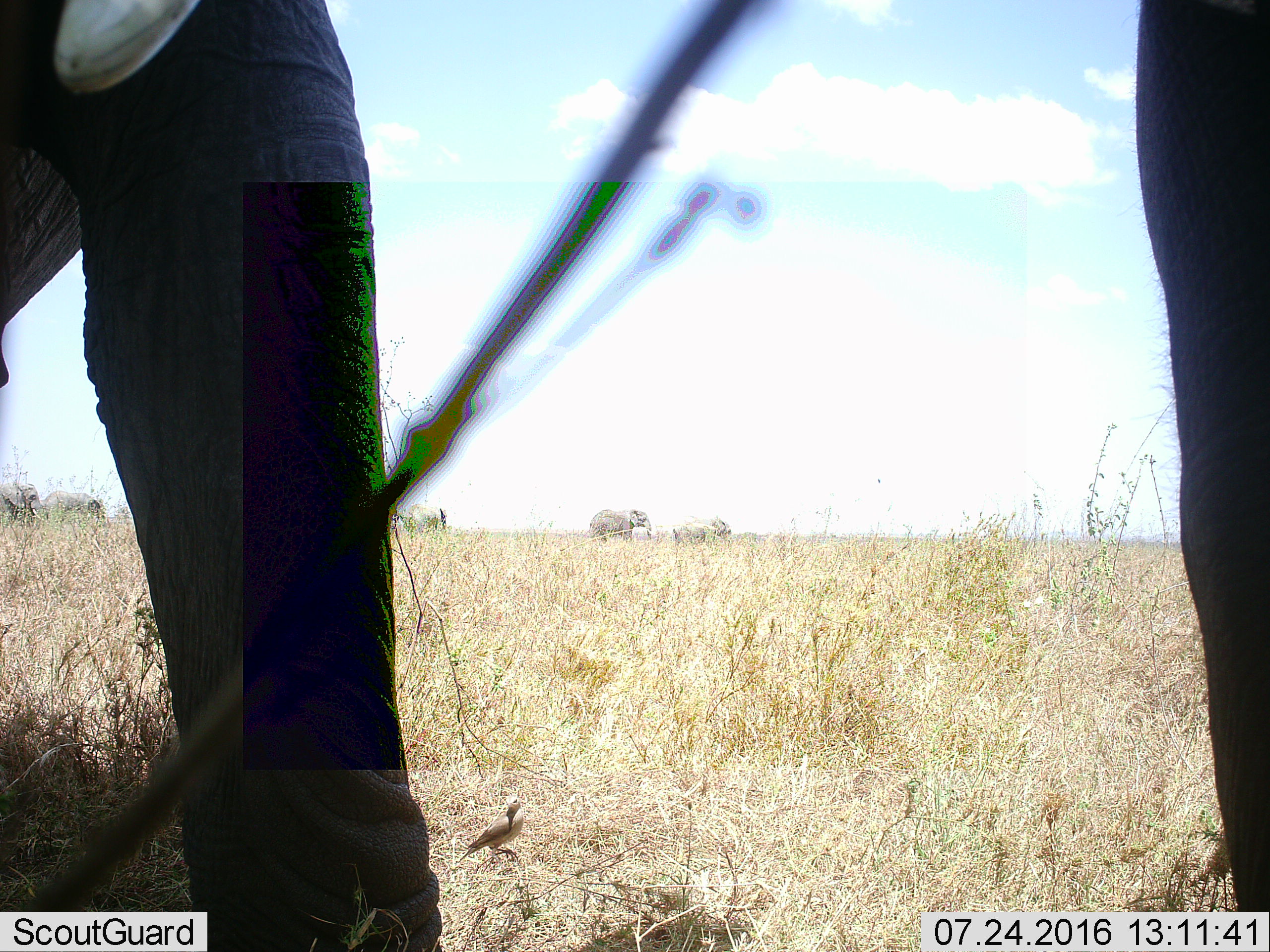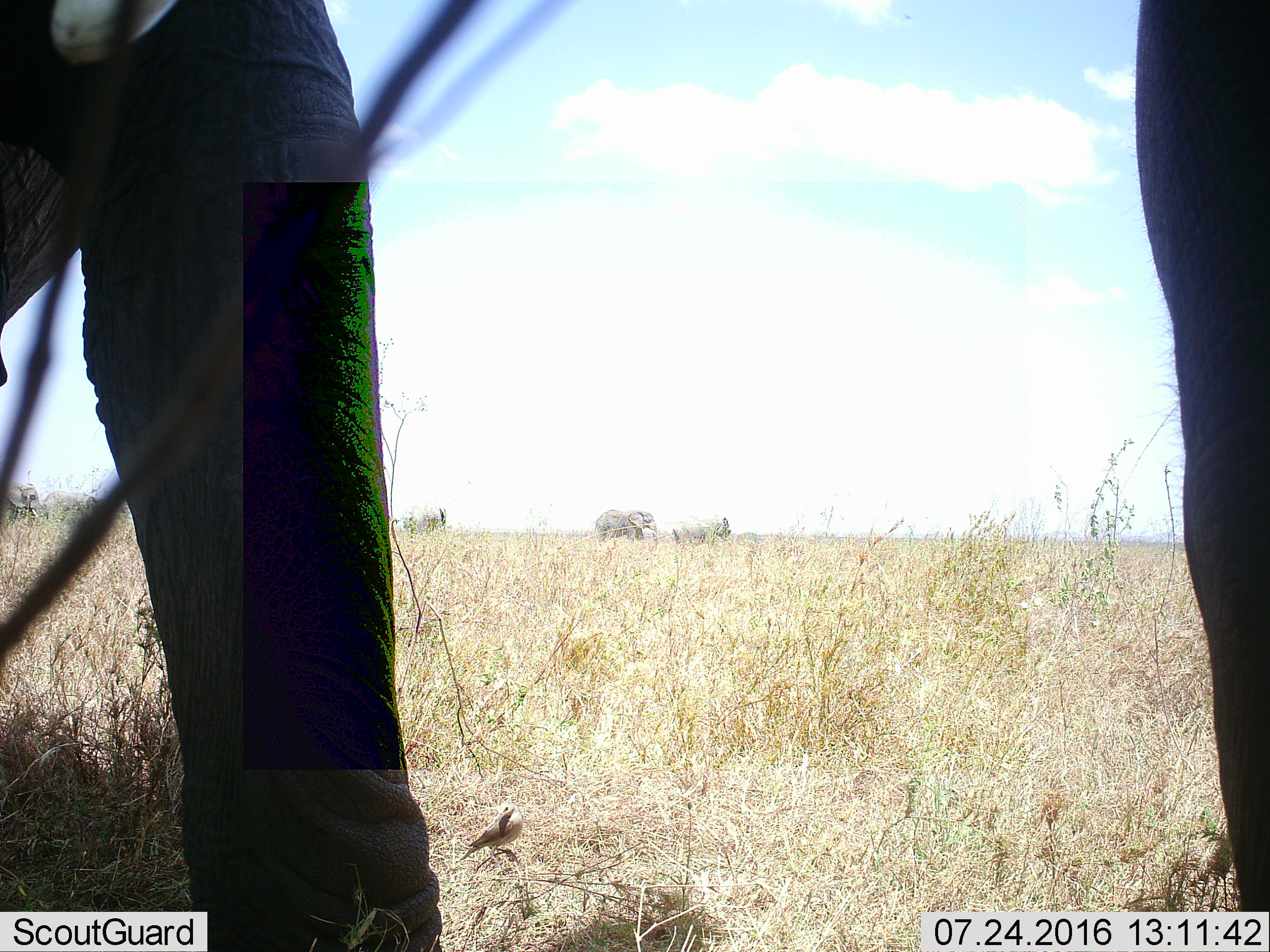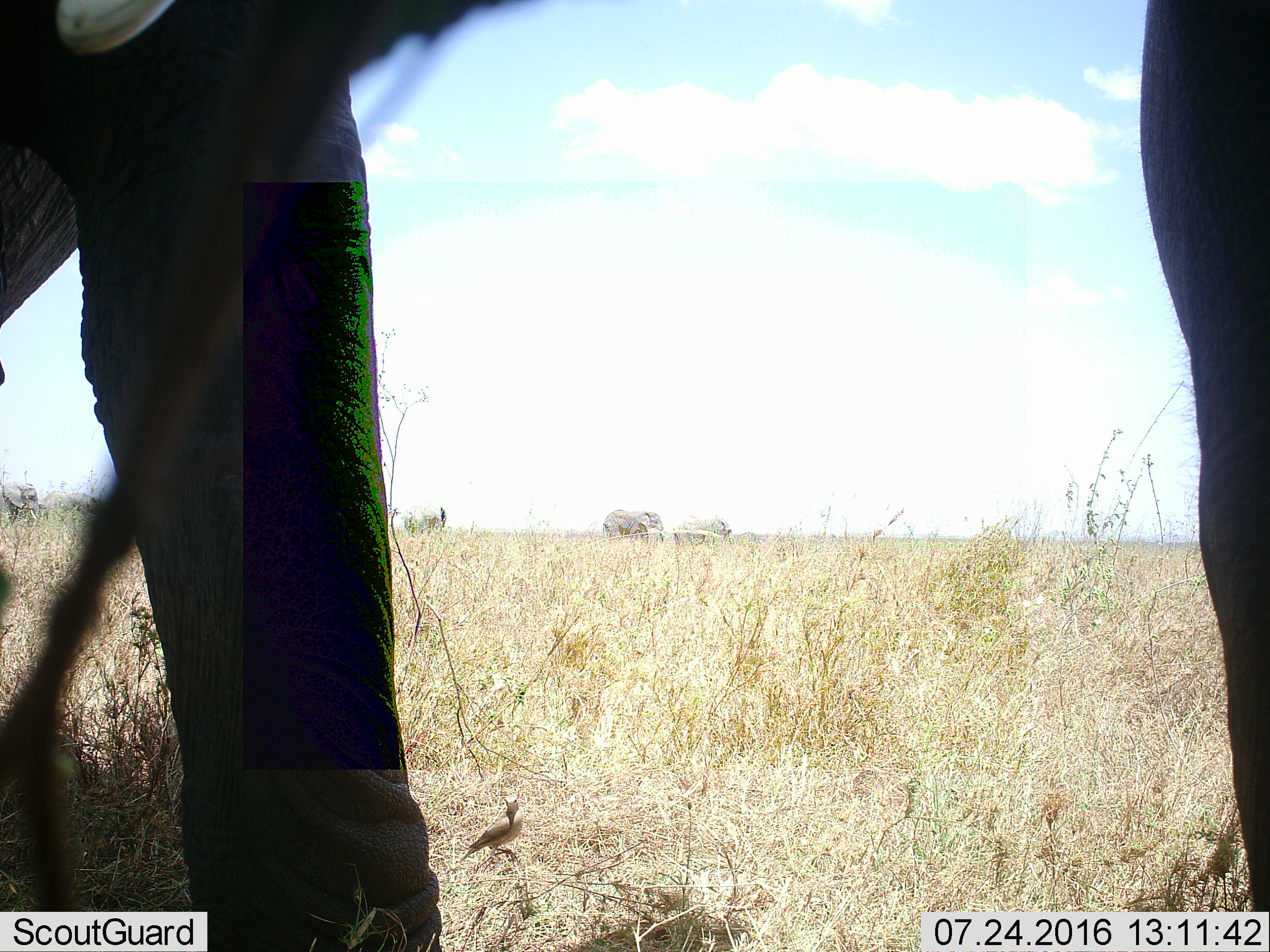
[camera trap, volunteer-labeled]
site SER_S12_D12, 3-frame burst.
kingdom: Animalia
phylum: Chordata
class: Mammalia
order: Proboscidea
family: Elephantidae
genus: Loxodonta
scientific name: Loxodonta africana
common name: african bush elephant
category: elephant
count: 7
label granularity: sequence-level